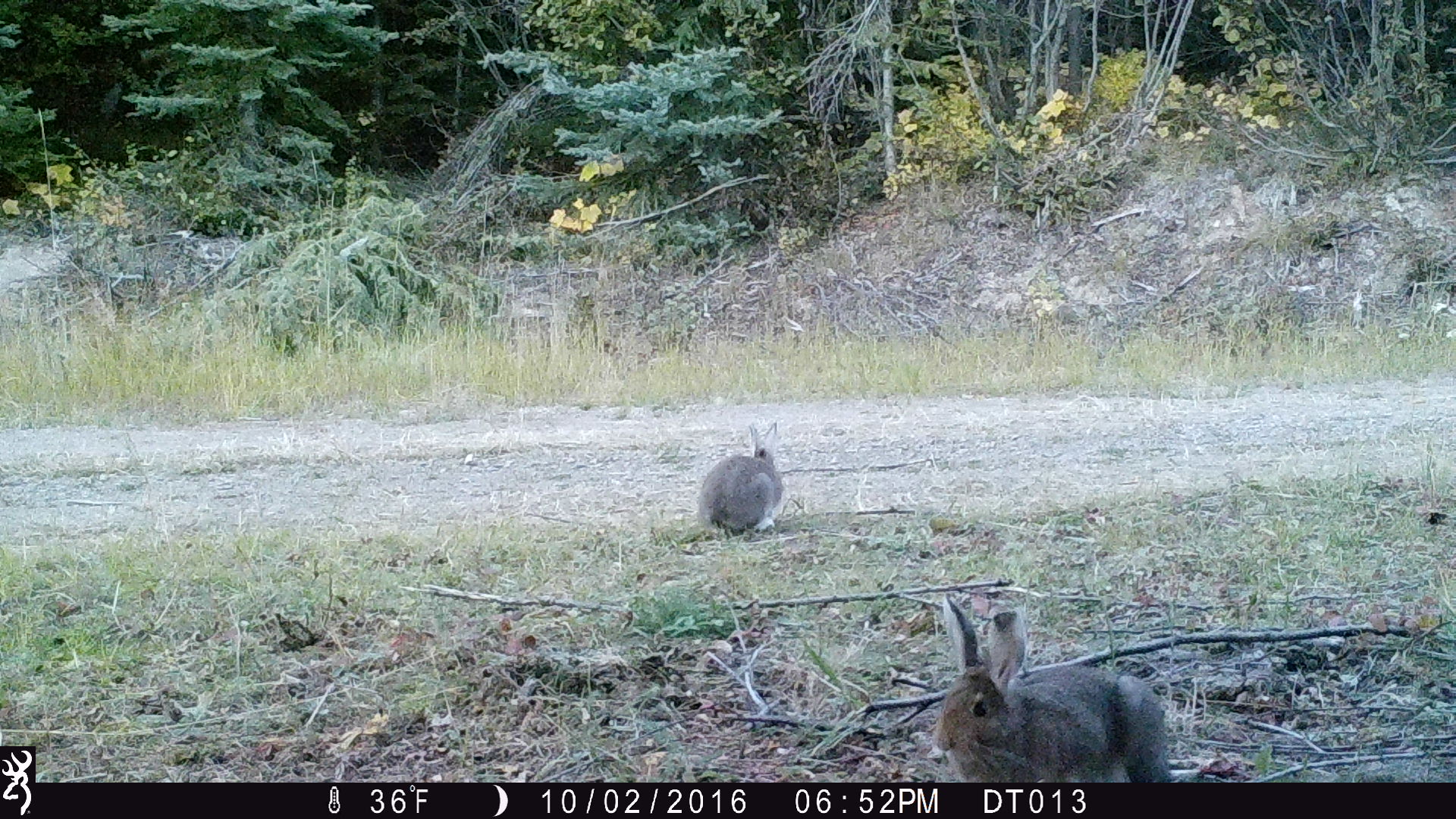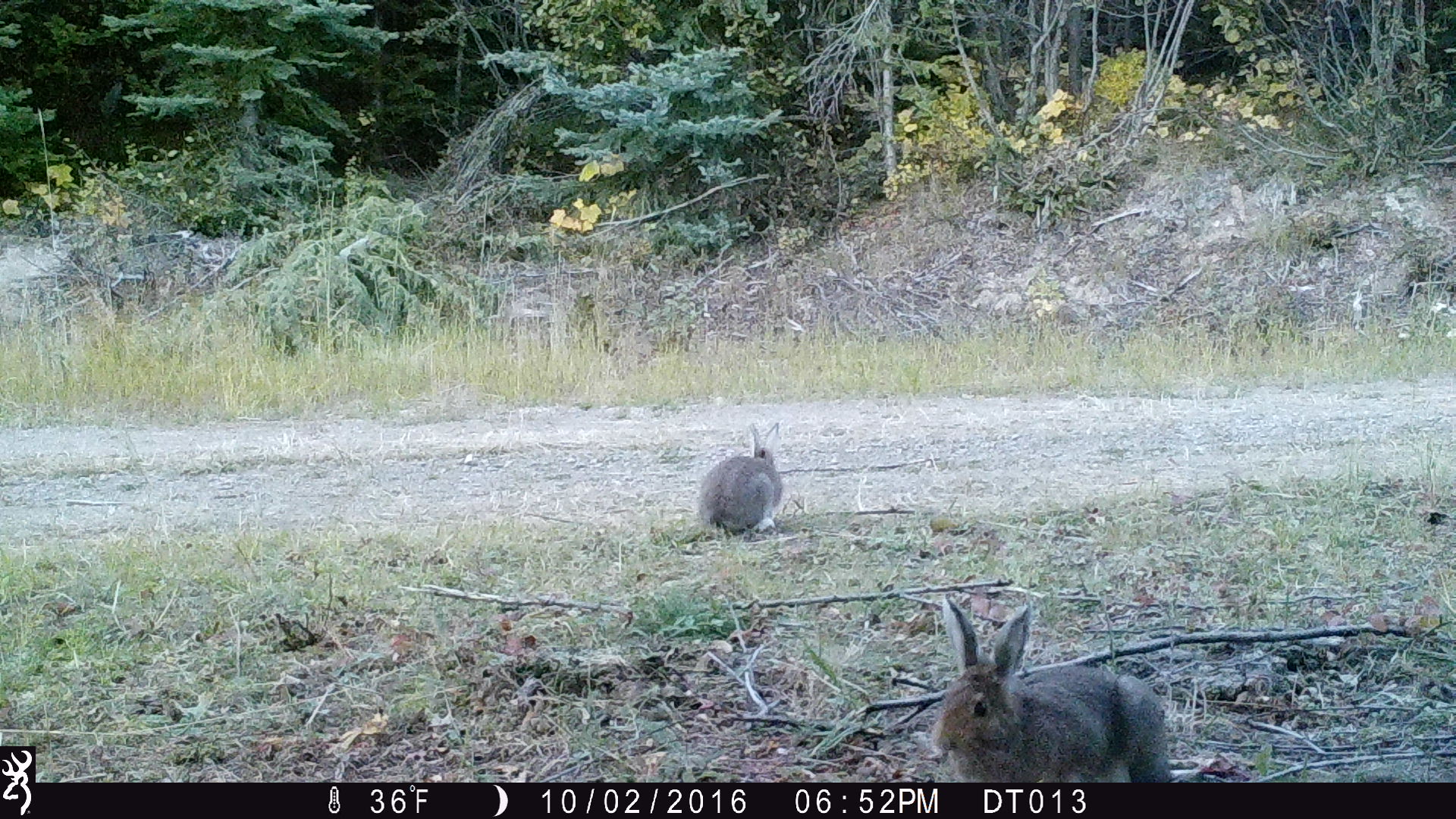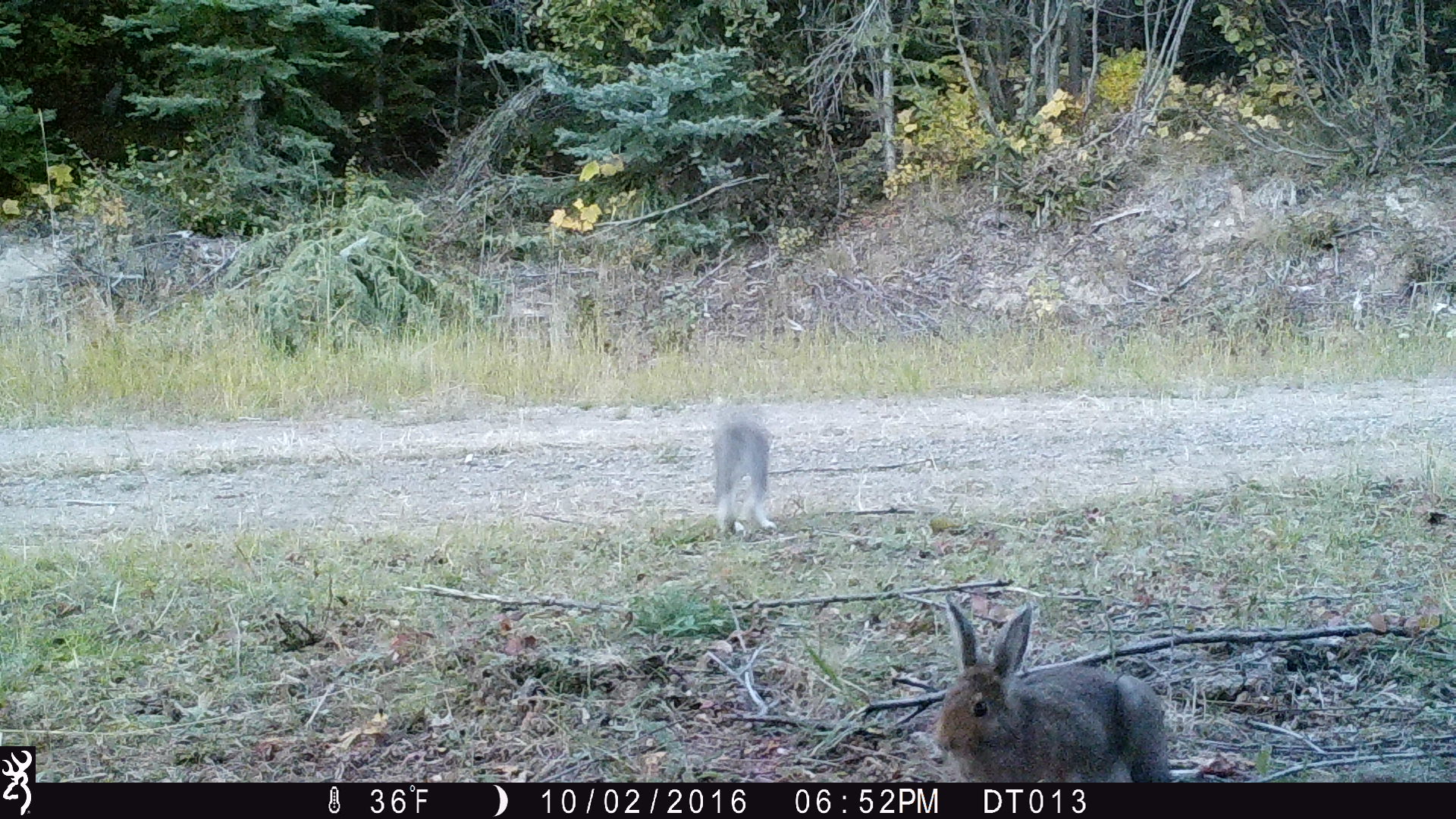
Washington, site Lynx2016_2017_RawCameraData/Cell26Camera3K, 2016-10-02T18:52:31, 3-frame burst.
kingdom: Animalia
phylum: Chordata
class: Mammalia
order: Lagomorpha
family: Leporidae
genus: Lepus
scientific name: Lepus americanus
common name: snowshoe hare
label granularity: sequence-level